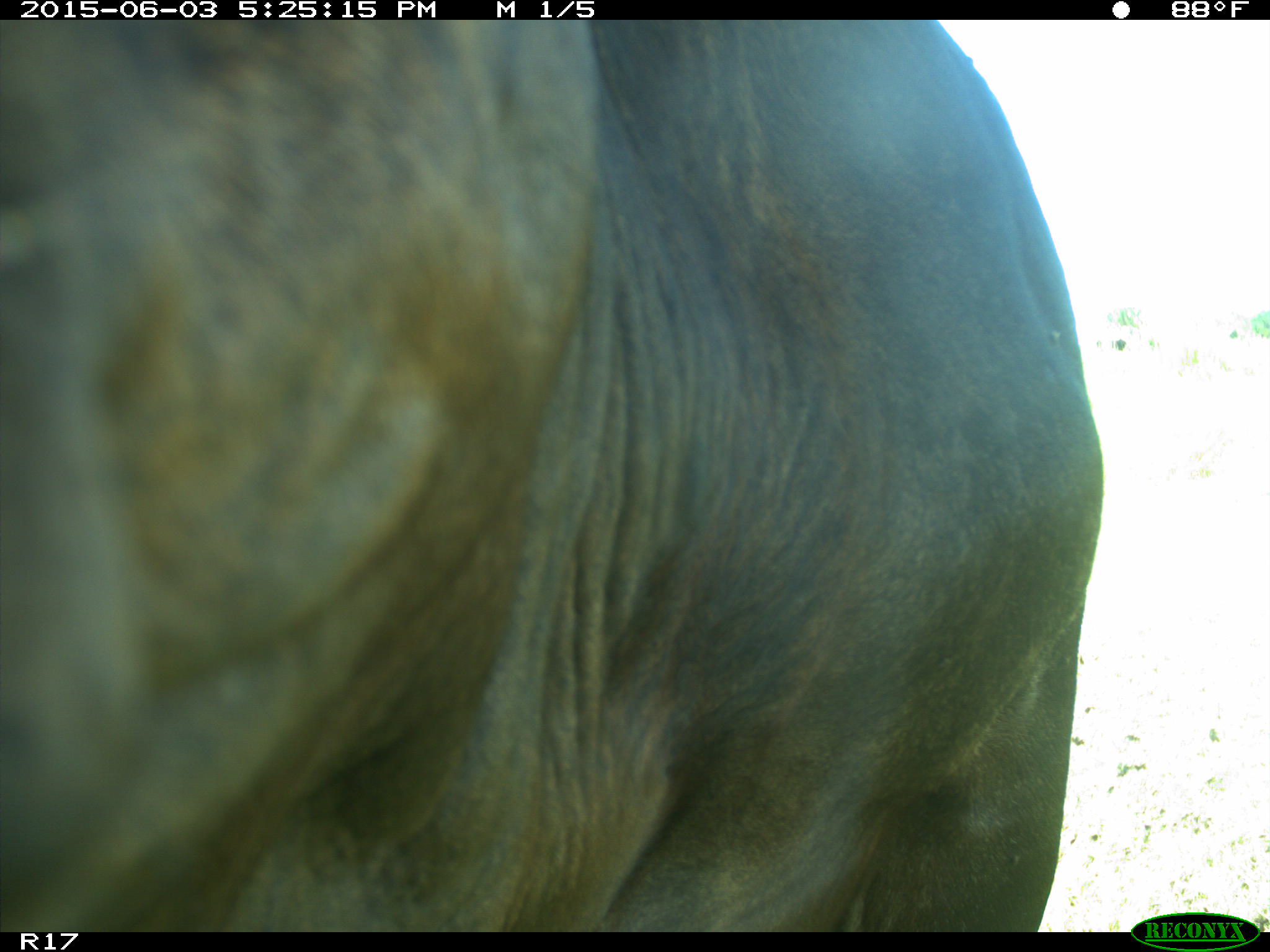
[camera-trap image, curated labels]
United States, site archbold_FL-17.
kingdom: Animalia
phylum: Chordata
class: Mammalia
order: Artiodactyla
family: Bovidae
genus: Bos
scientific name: Bos taurus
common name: domestic cow